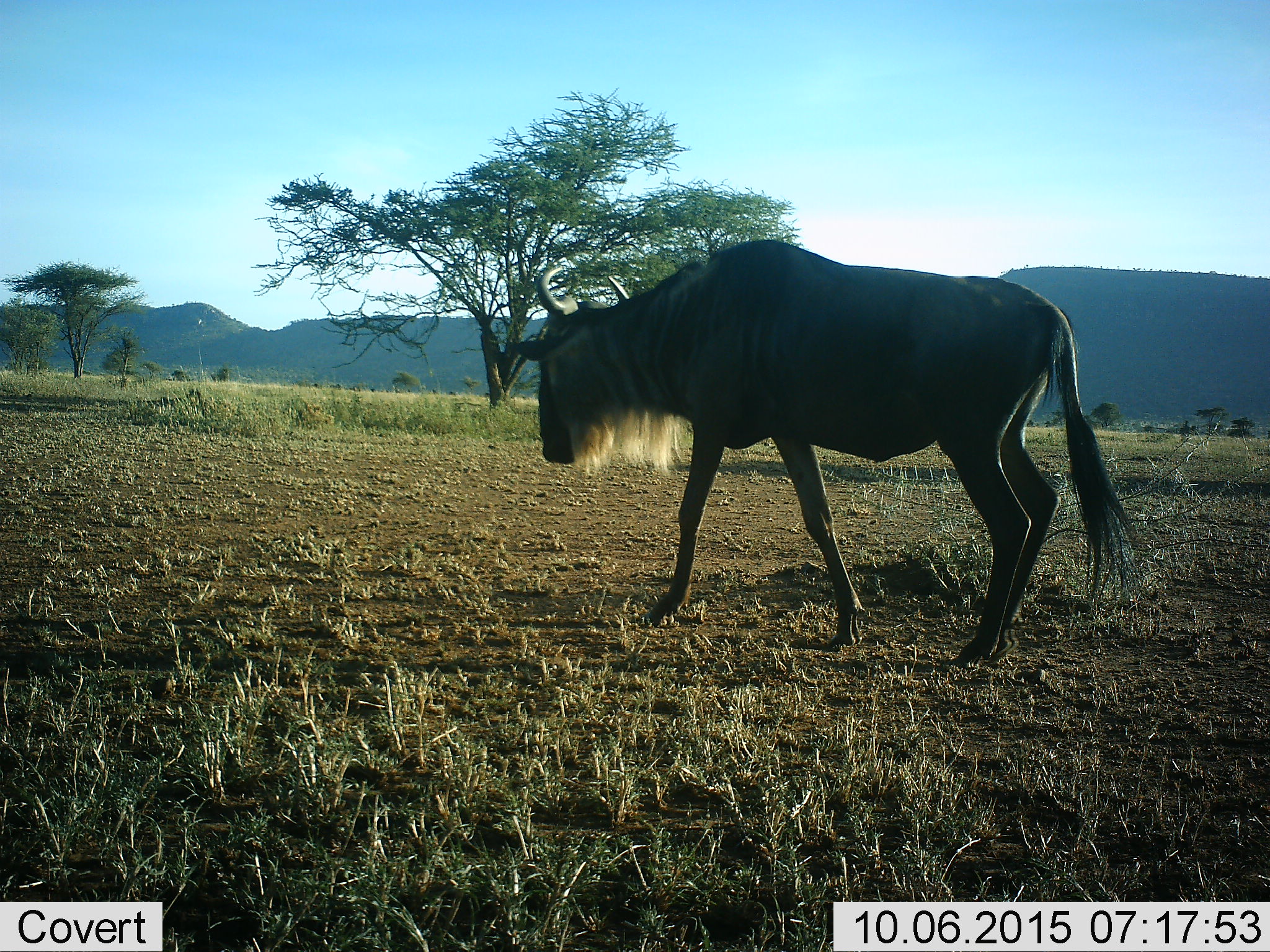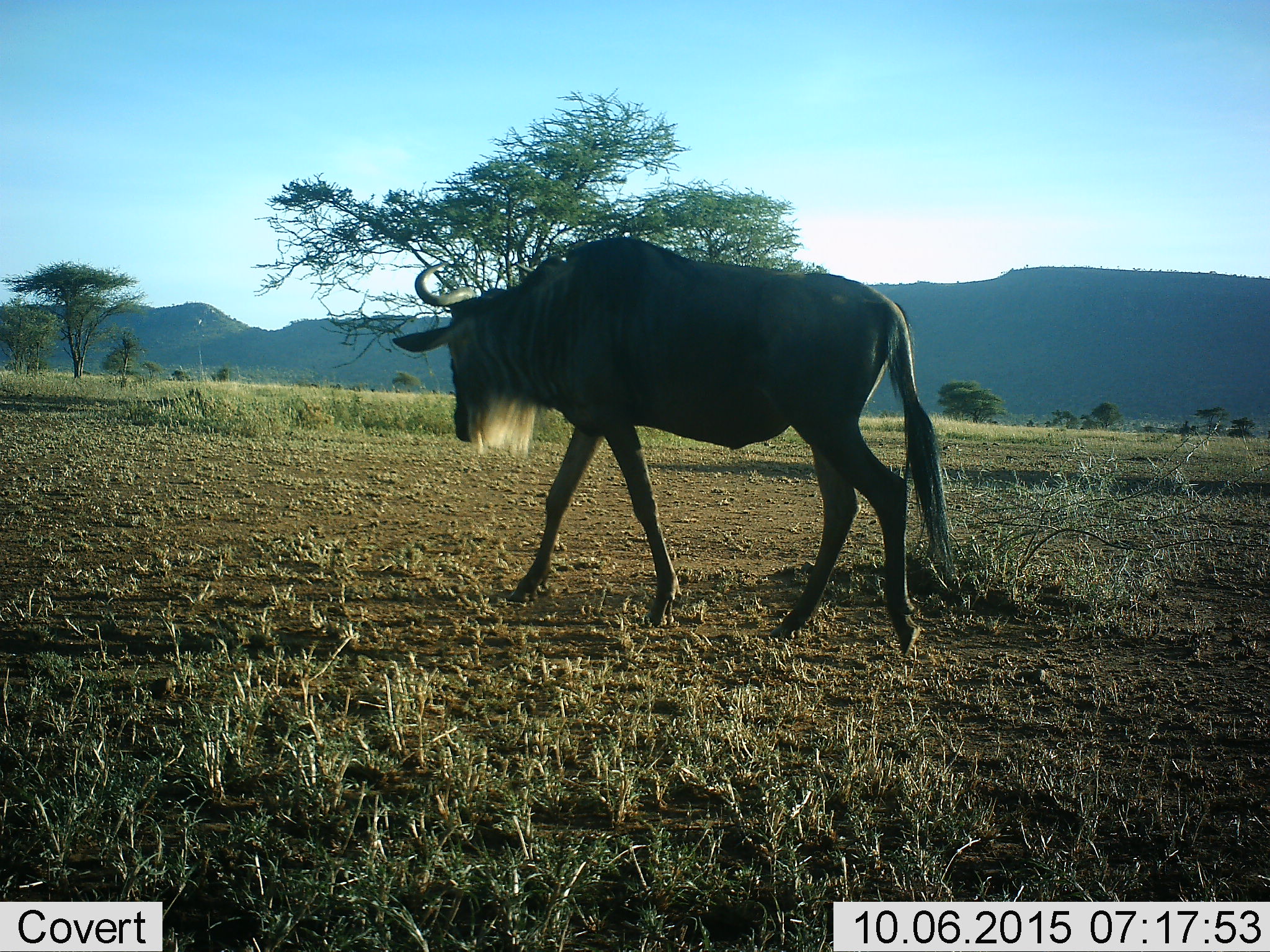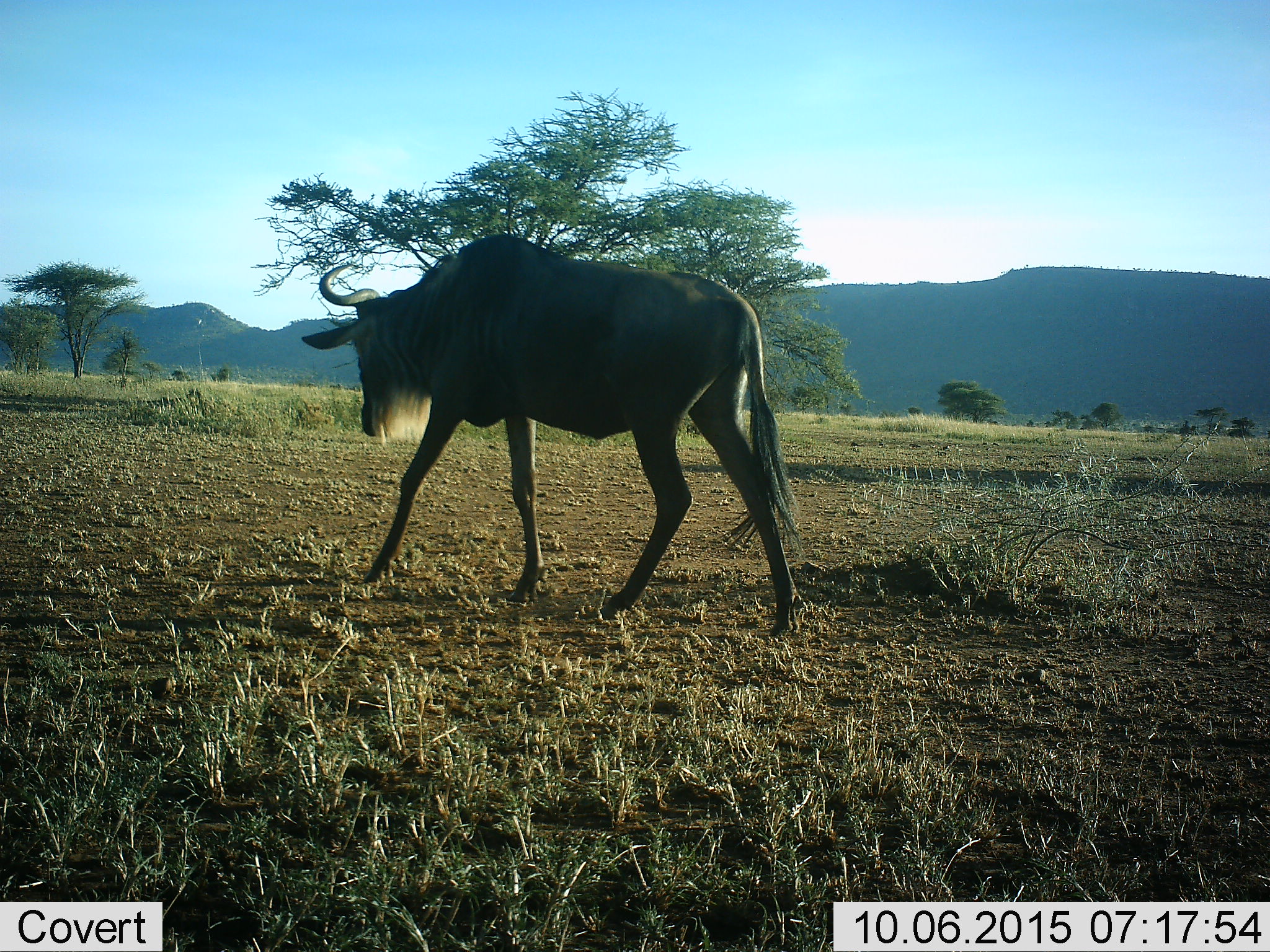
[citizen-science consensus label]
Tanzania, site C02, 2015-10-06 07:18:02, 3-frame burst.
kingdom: Animalia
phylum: Chordata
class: Mammalia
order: Artiodactyla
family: Bovidae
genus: Connochaetes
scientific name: Connochaetes taurinus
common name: blue wildebeest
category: wildebeest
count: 1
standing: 15%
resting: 0%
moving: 95%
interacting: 0%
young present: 0%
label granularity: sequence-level